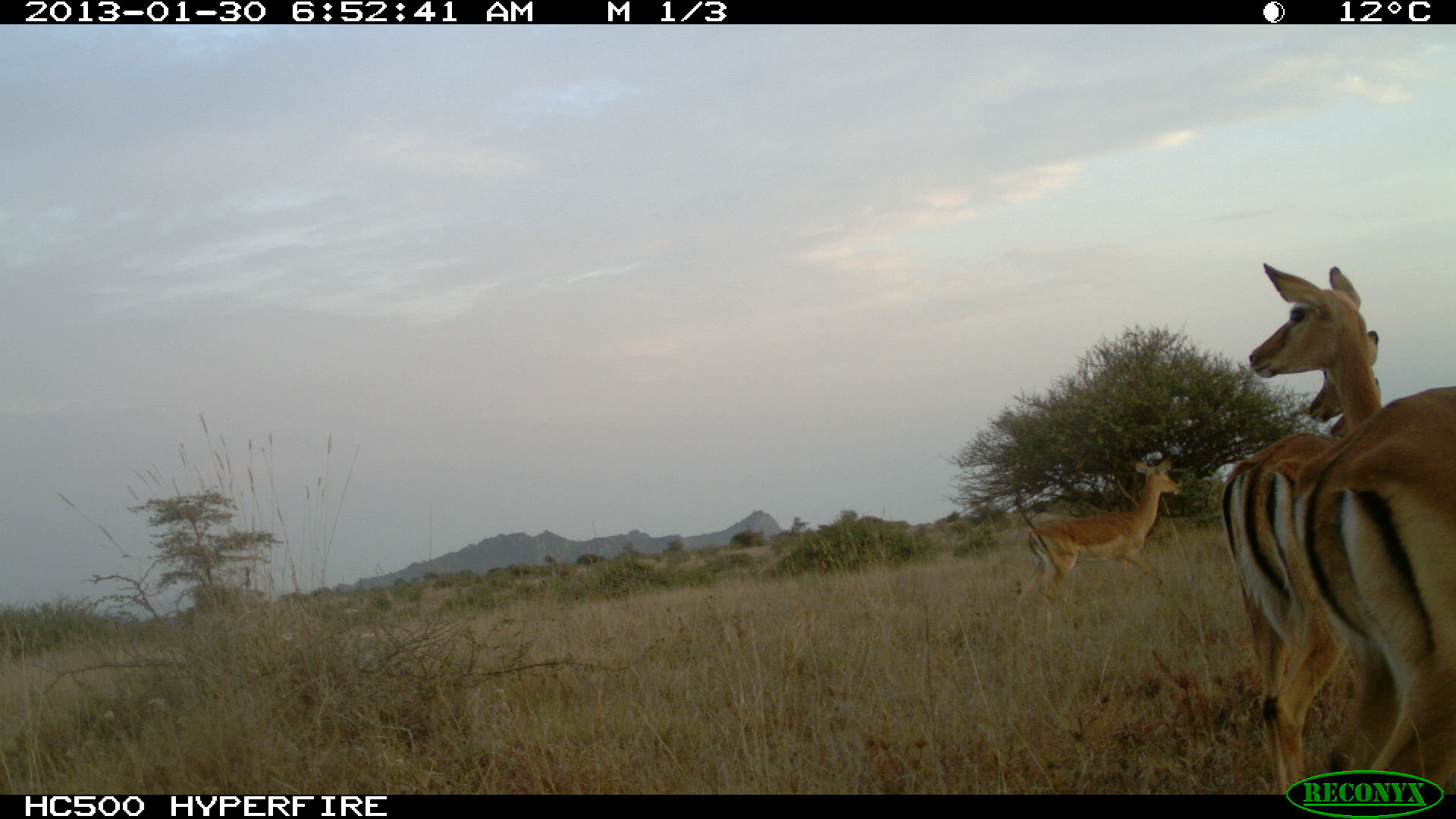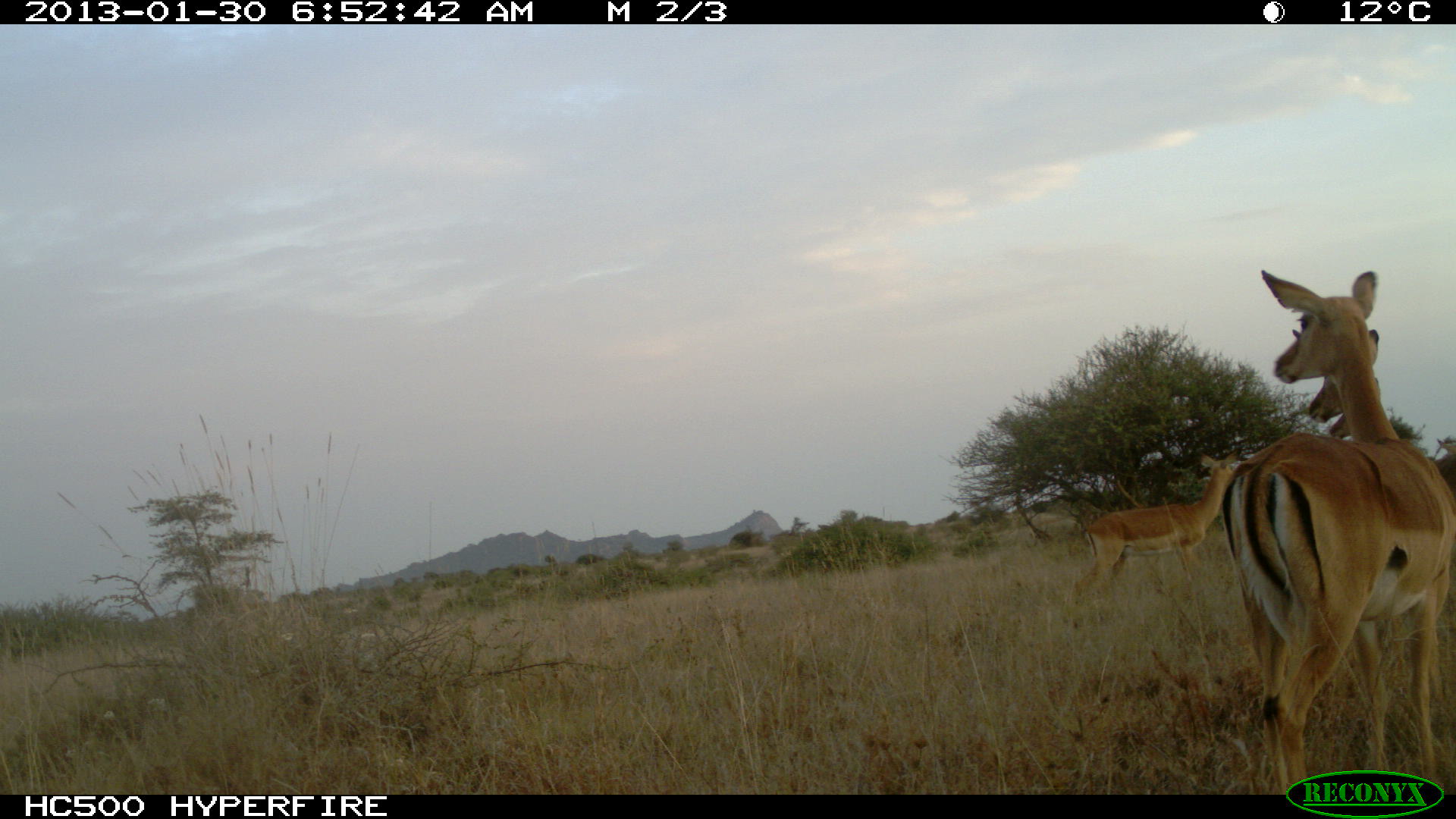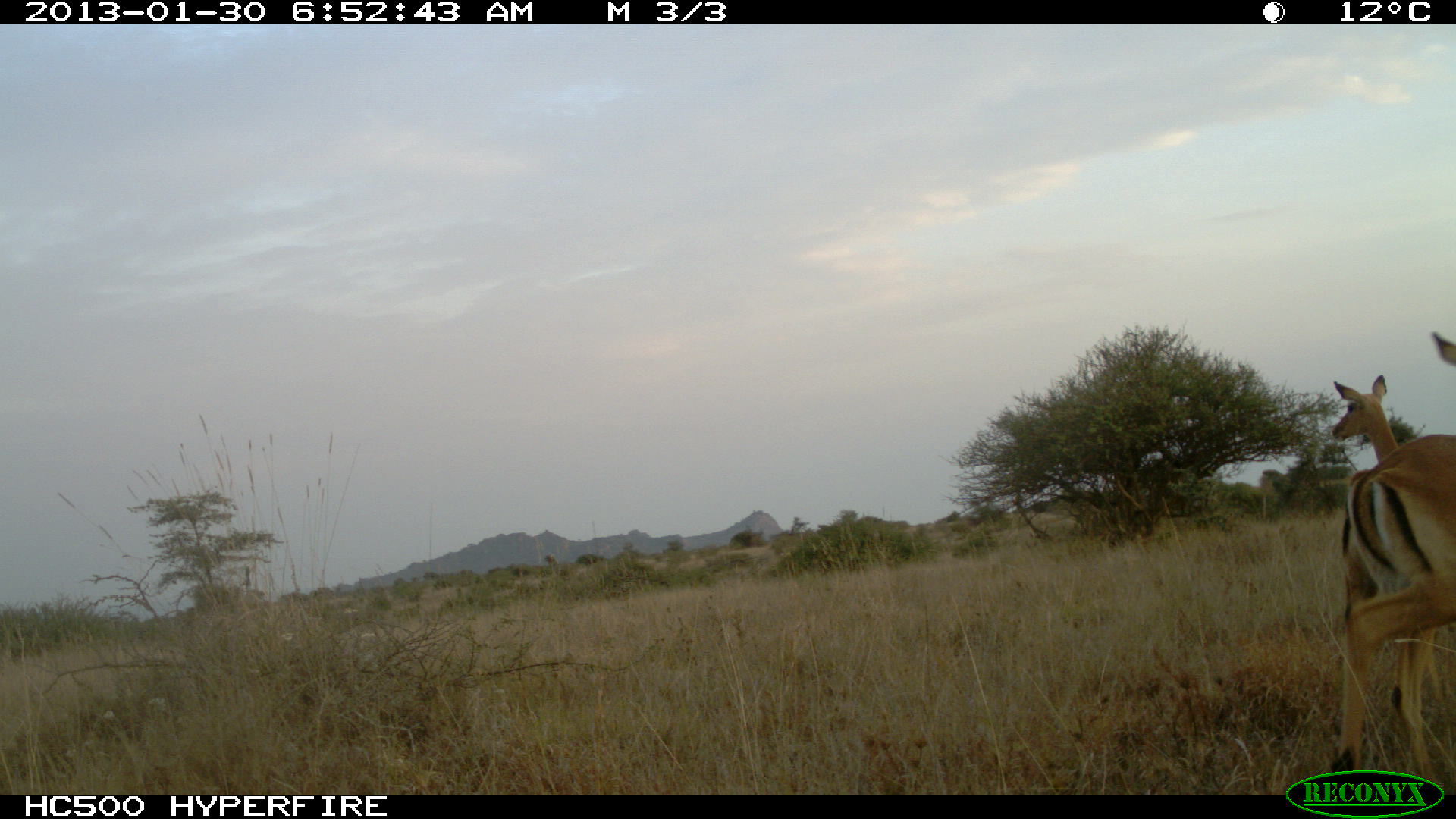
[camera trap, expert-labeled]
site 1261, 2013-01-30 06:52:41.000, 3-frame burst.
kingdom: Animalia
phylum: Chordata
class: Mammalia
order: Artiodactyla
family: Bovidae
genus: Aepyceros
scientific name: Aepyceros melampus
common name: impala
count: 5